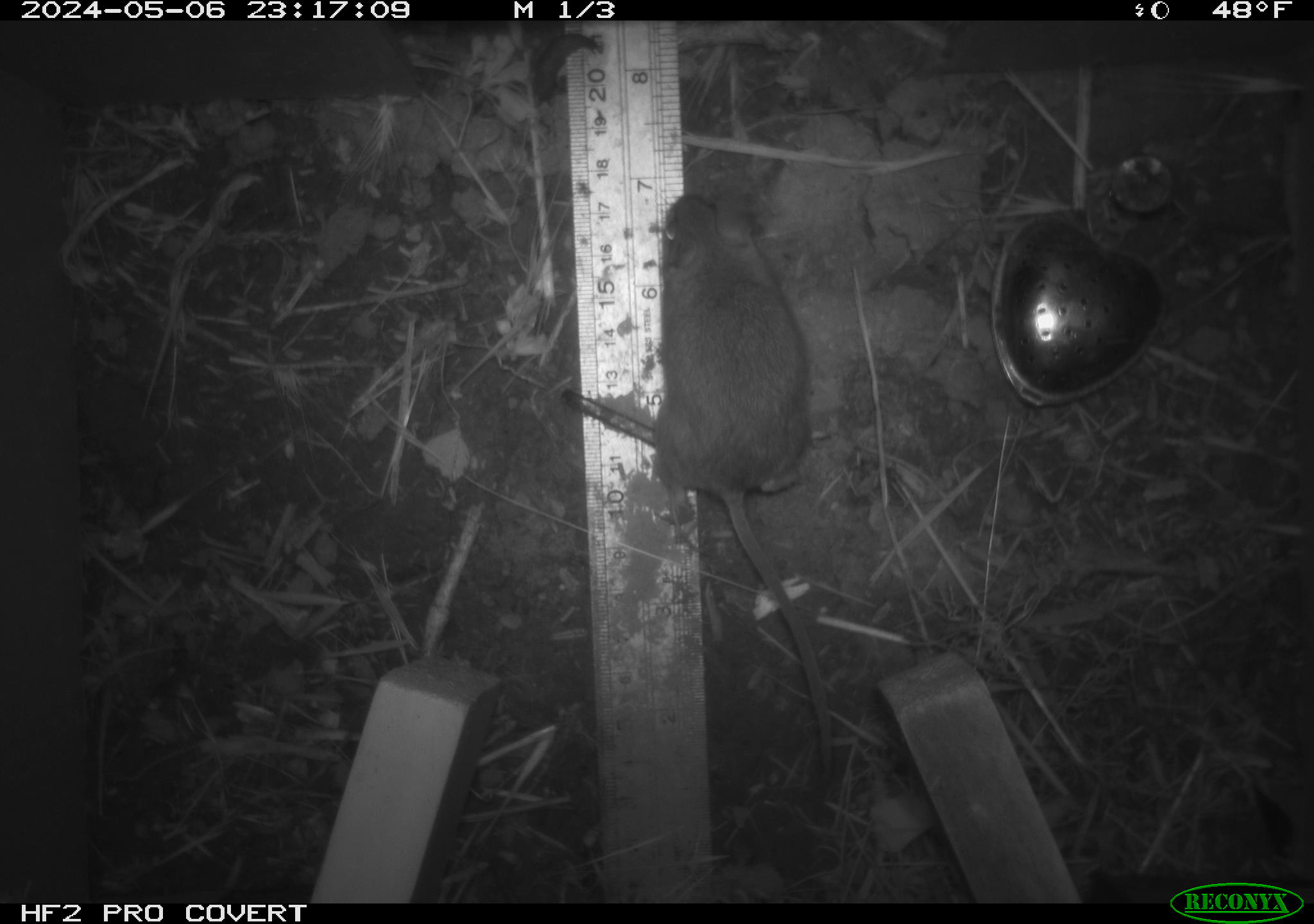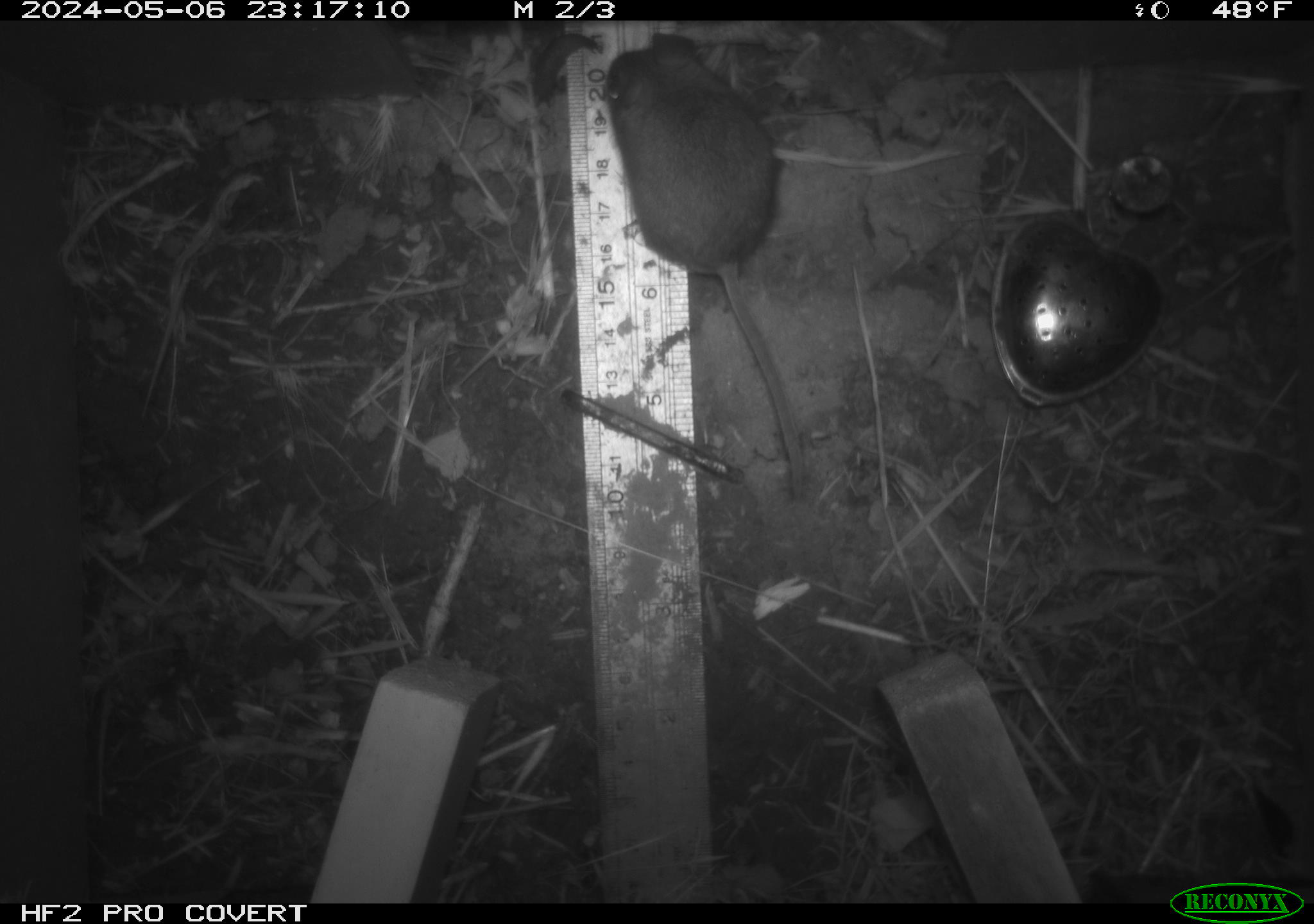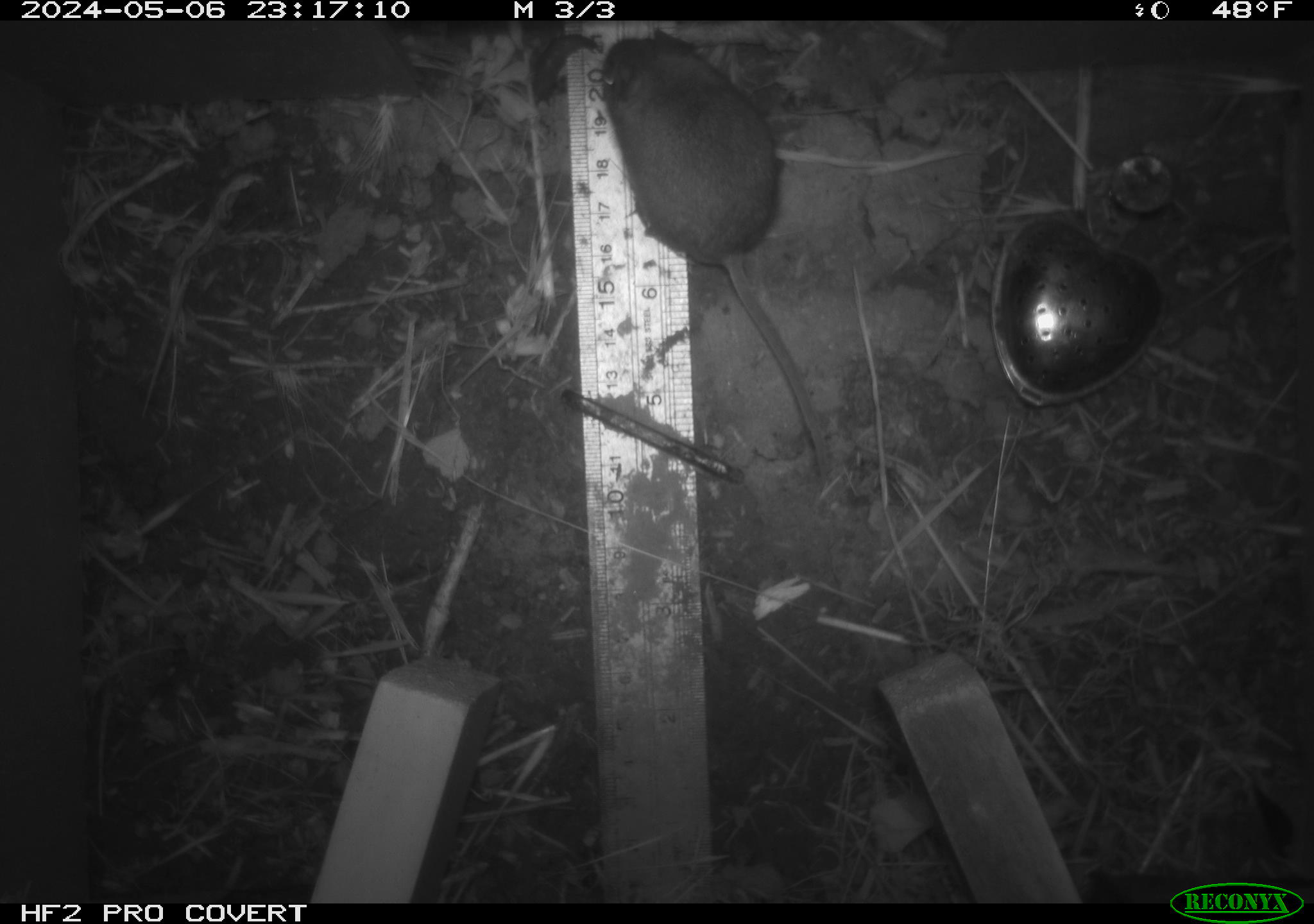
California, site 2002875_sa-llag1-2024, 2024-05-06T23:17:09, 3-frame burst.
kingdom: Animalia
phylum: Chordata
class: Mammalia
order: Rodentia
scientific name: Rodentia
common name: mouse species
Mouse species (Rodentia).